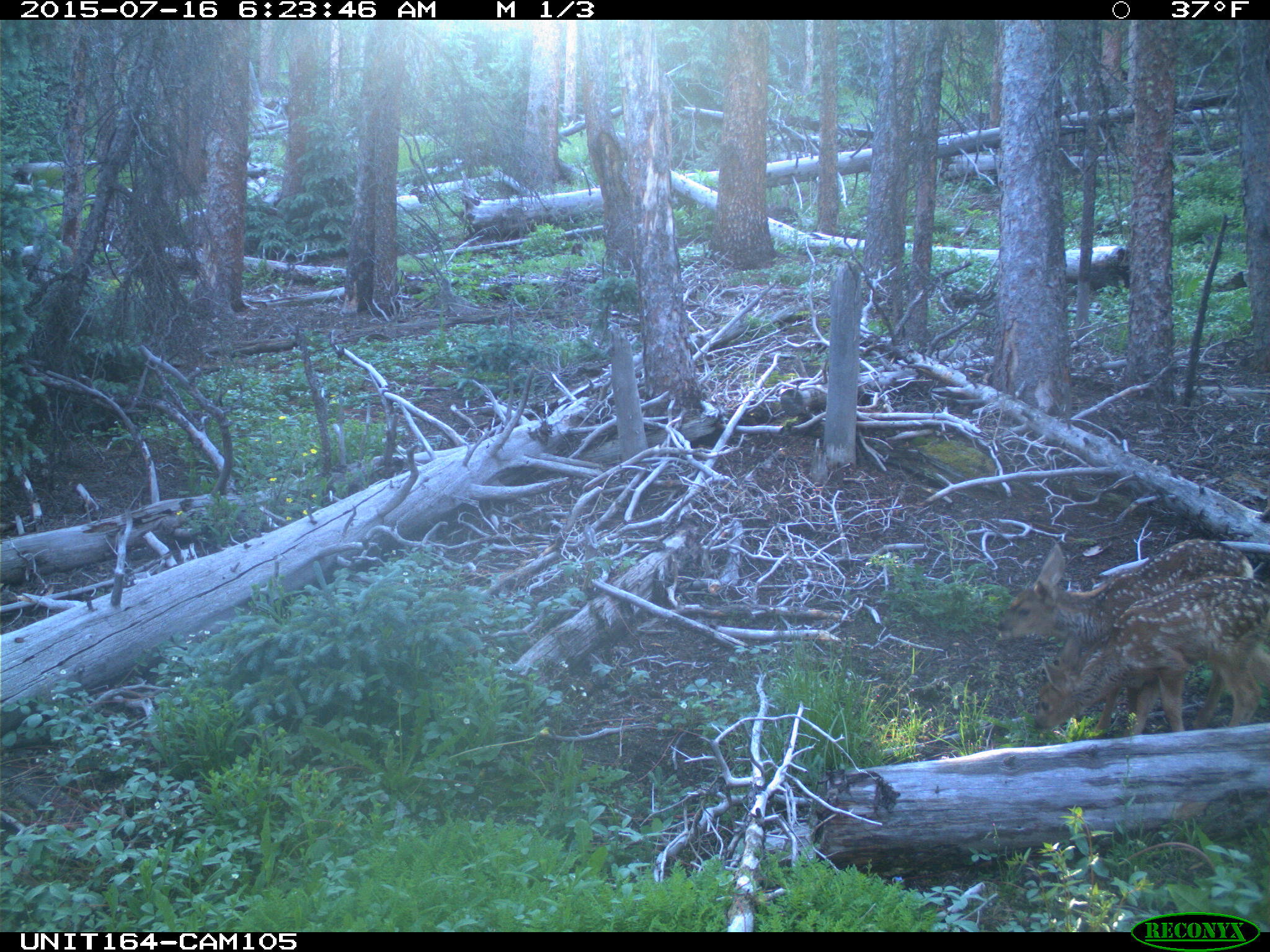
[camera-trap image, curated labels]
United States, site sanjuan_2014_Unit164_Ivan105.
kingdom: Animalia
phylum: Chordata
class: Mammalia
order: Artiodactyla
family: Cervidae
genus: Odocoileus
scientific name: Odocoileus hemionus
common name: mule deer